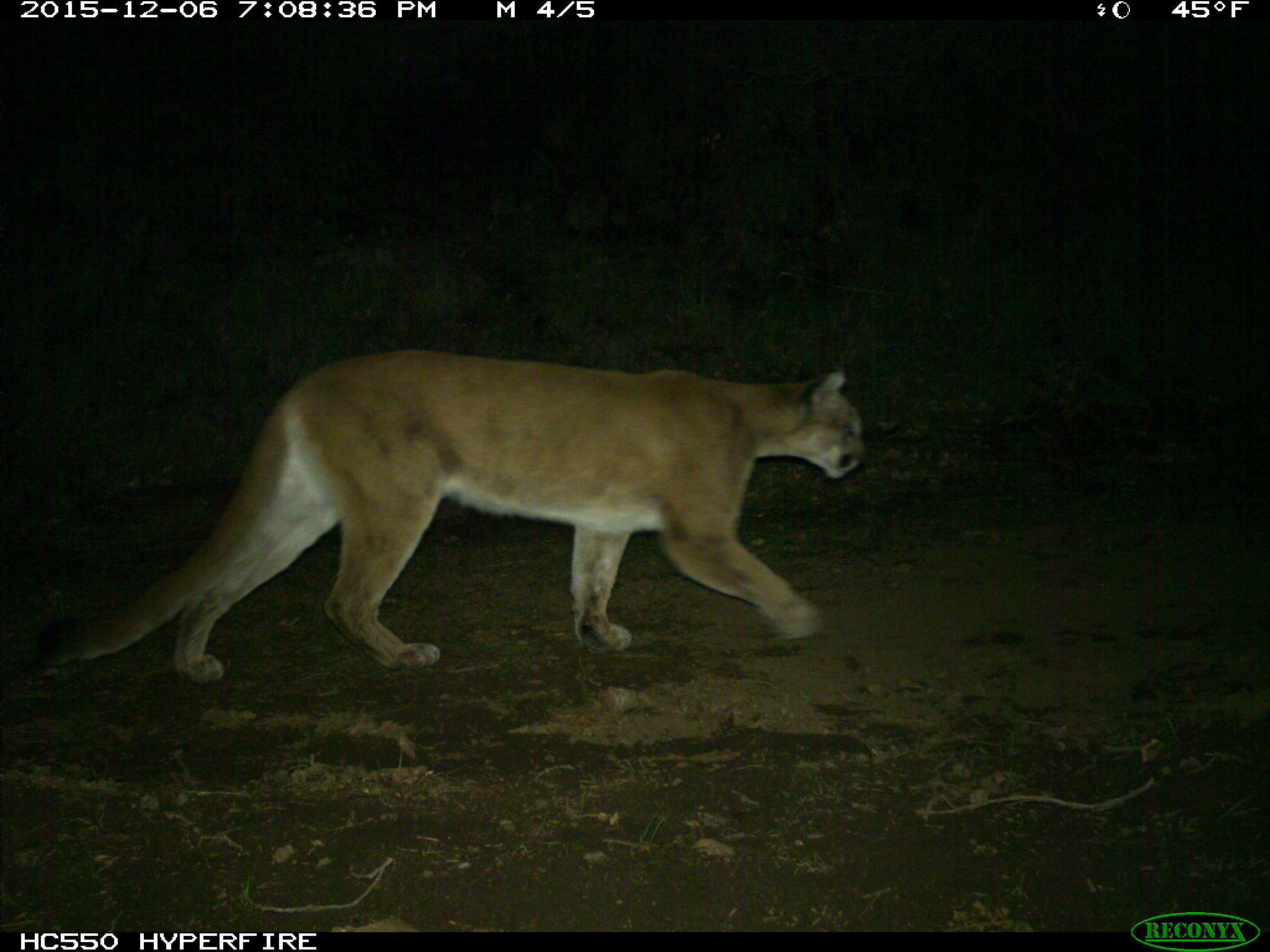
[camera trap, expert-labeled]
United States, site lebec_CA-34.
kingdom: Animalia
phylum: Chordata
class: Mammalia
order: Carnivora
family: Felidae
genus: Puma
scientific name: Puma concolor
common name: mountain lion